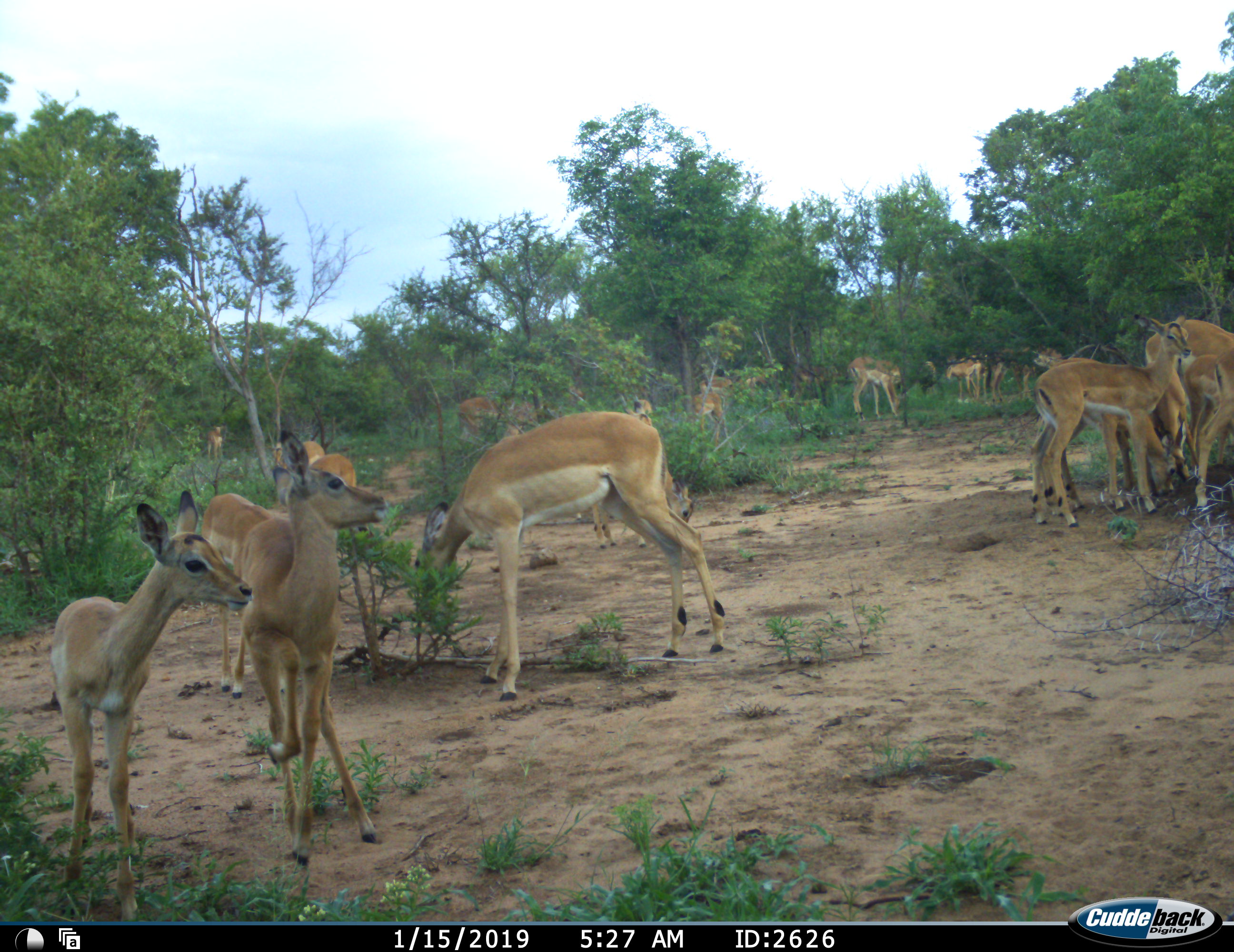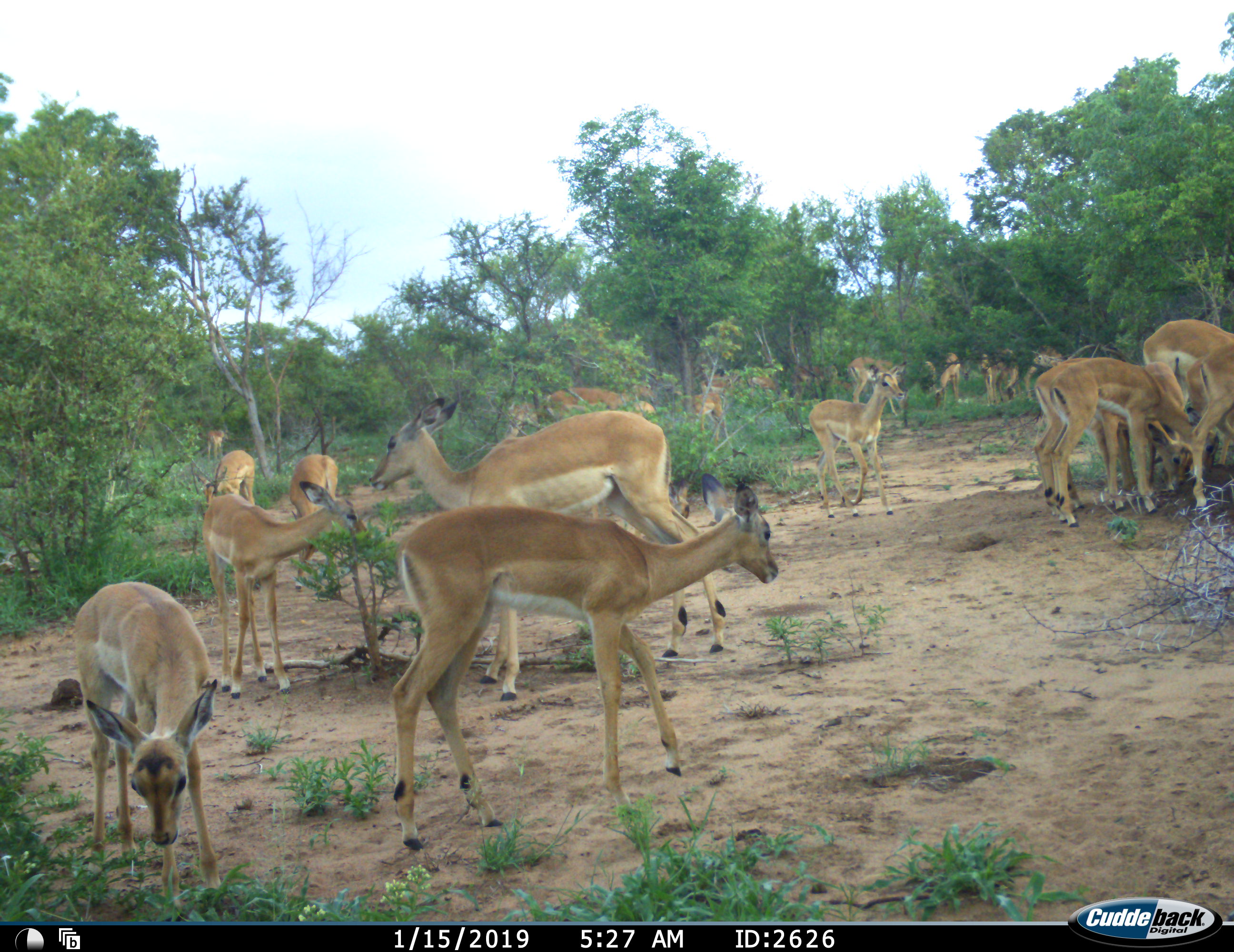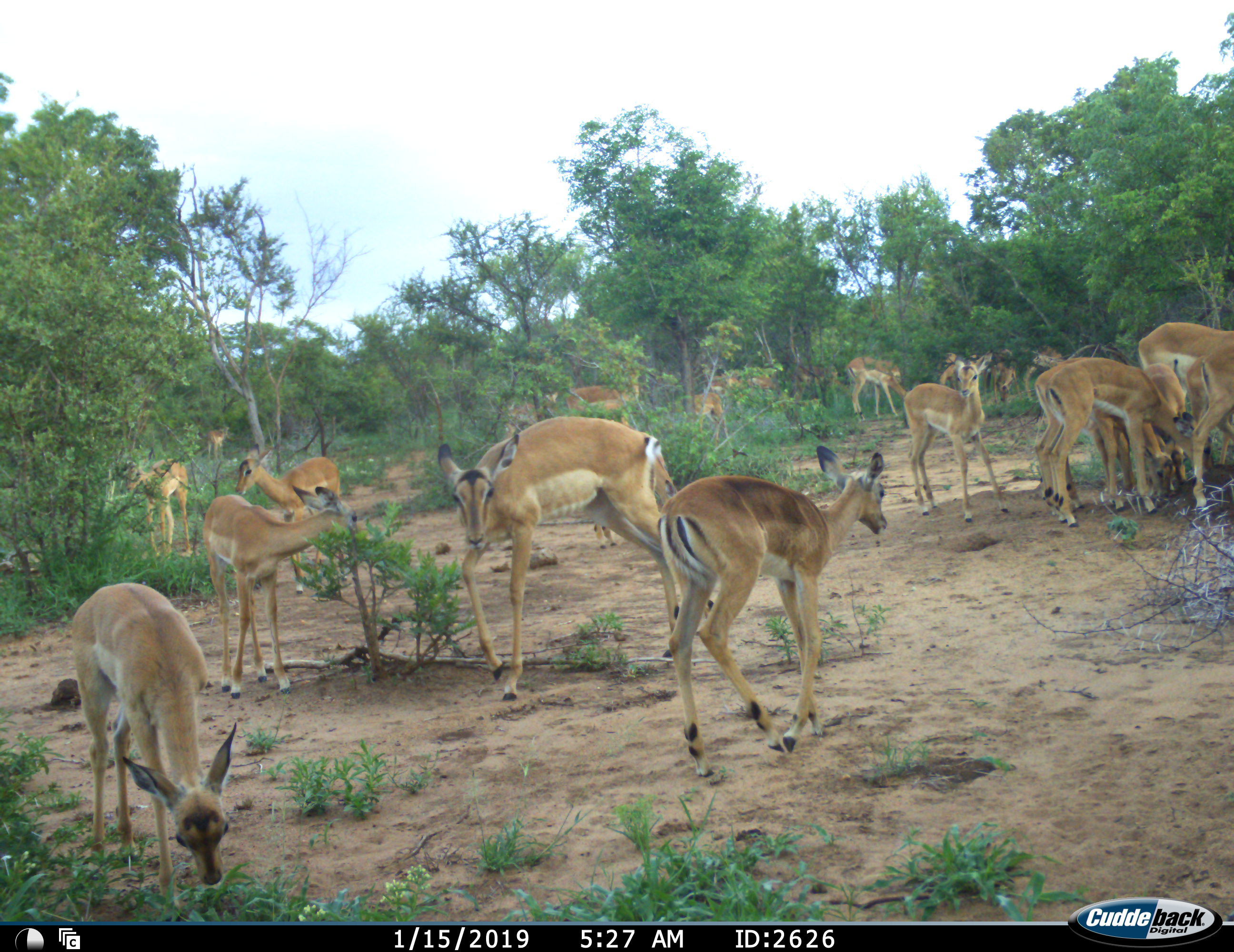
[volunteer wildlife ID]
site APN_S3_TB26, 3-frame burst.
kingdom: Animalia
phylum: Chordata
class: Mammalia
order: Artiodactyla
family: Bovidae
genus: Aepyceros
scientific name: Aepyceros melampus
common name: impala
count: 11-50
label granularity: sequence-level